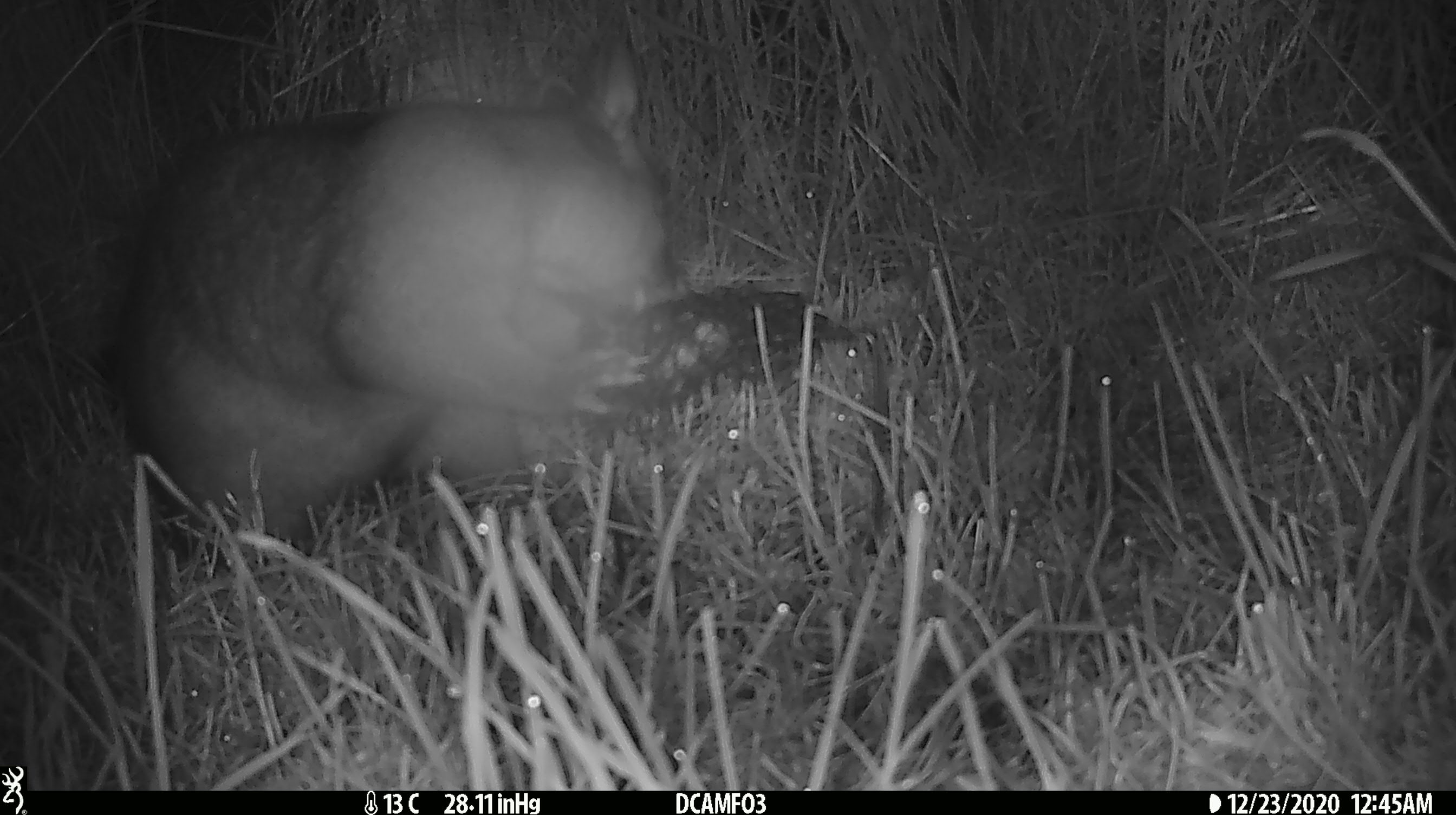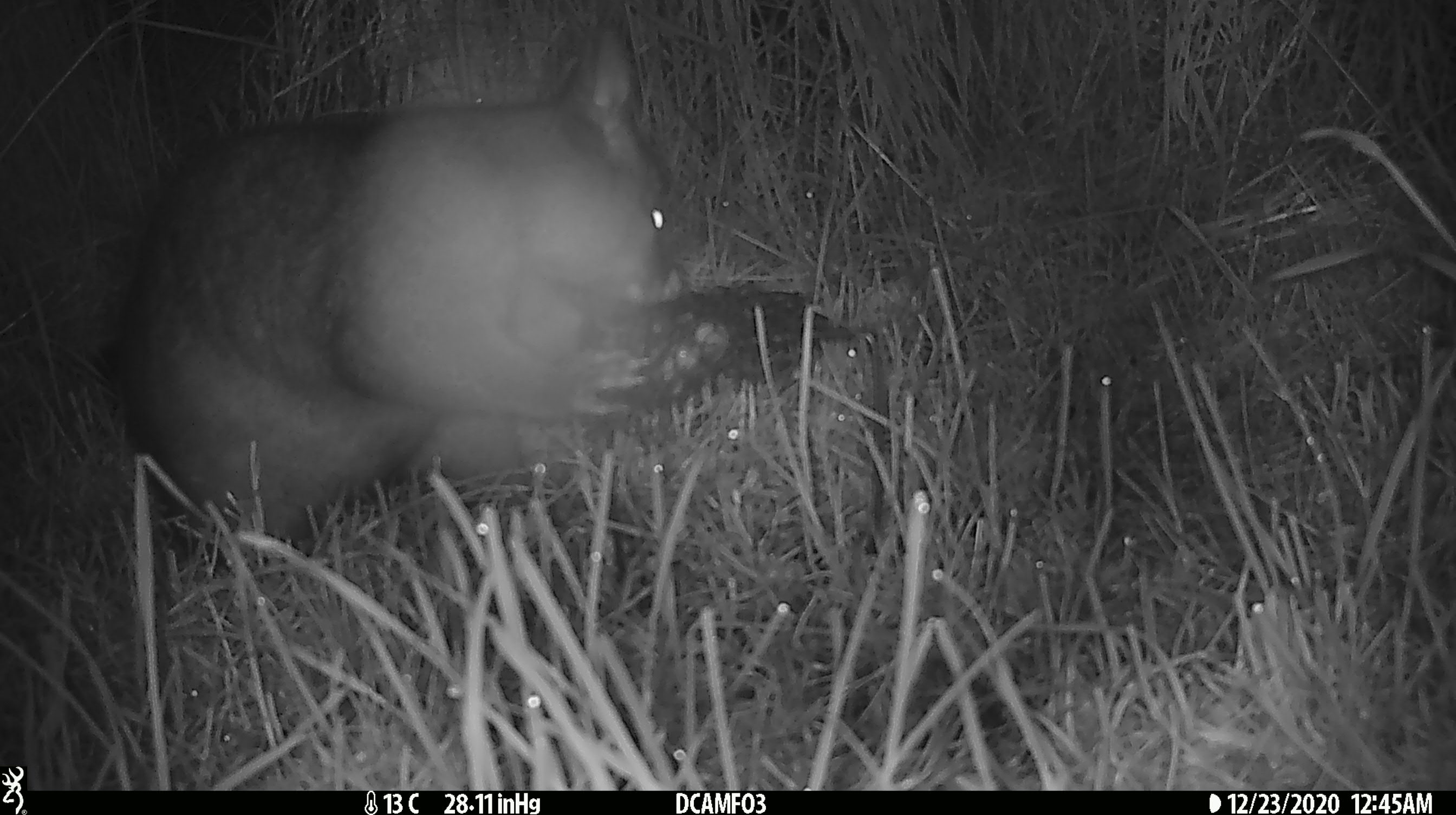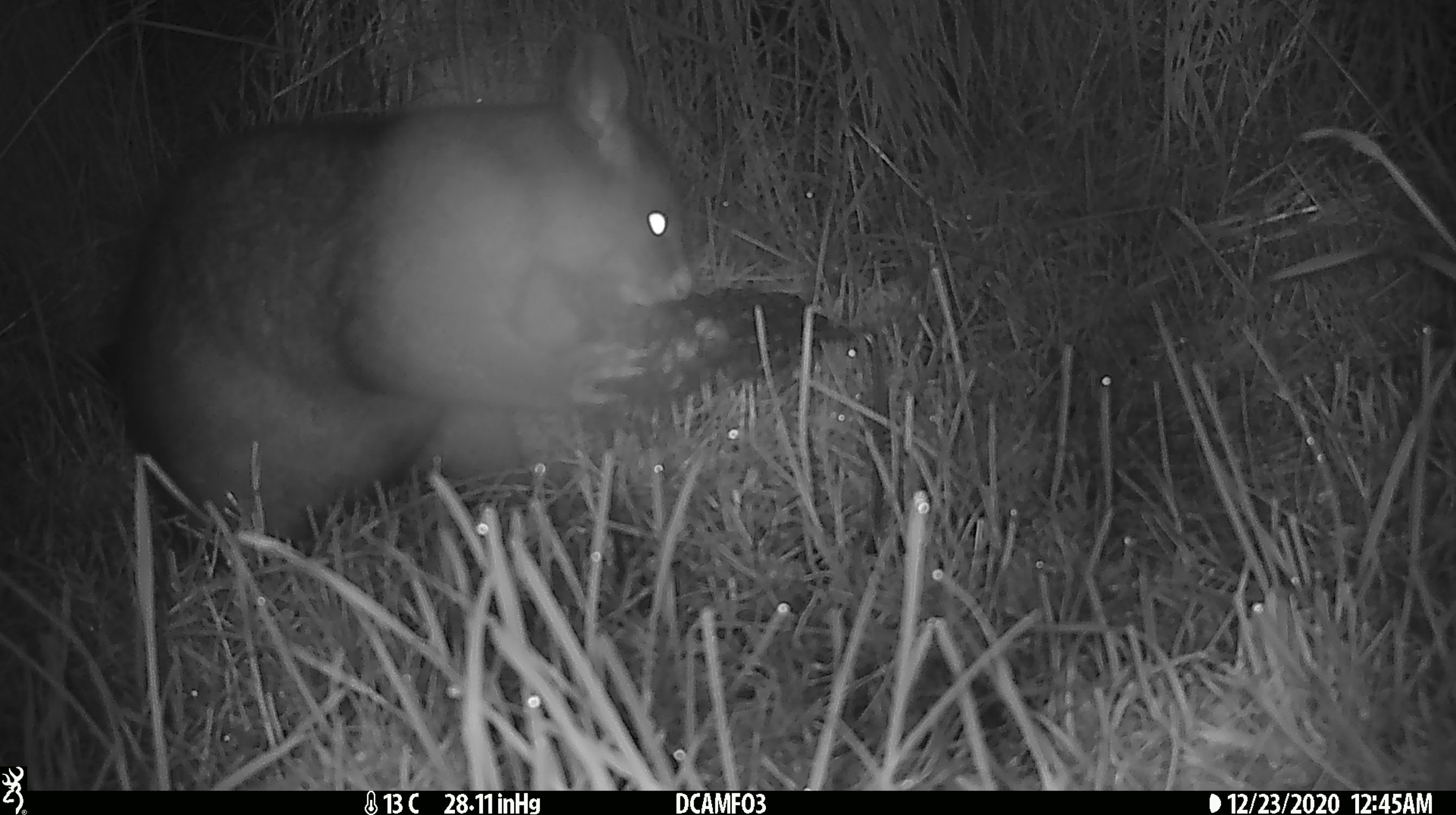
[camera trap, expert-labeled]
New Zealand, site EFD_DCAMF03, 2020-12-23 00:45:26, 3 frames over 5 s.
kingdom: Animalia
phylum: Chordata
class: Mammalia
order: Diprotodontia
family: Phalangeridae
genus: Trichosurus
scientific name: Trichosurus vulpecula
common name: common brushtail possum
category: possum